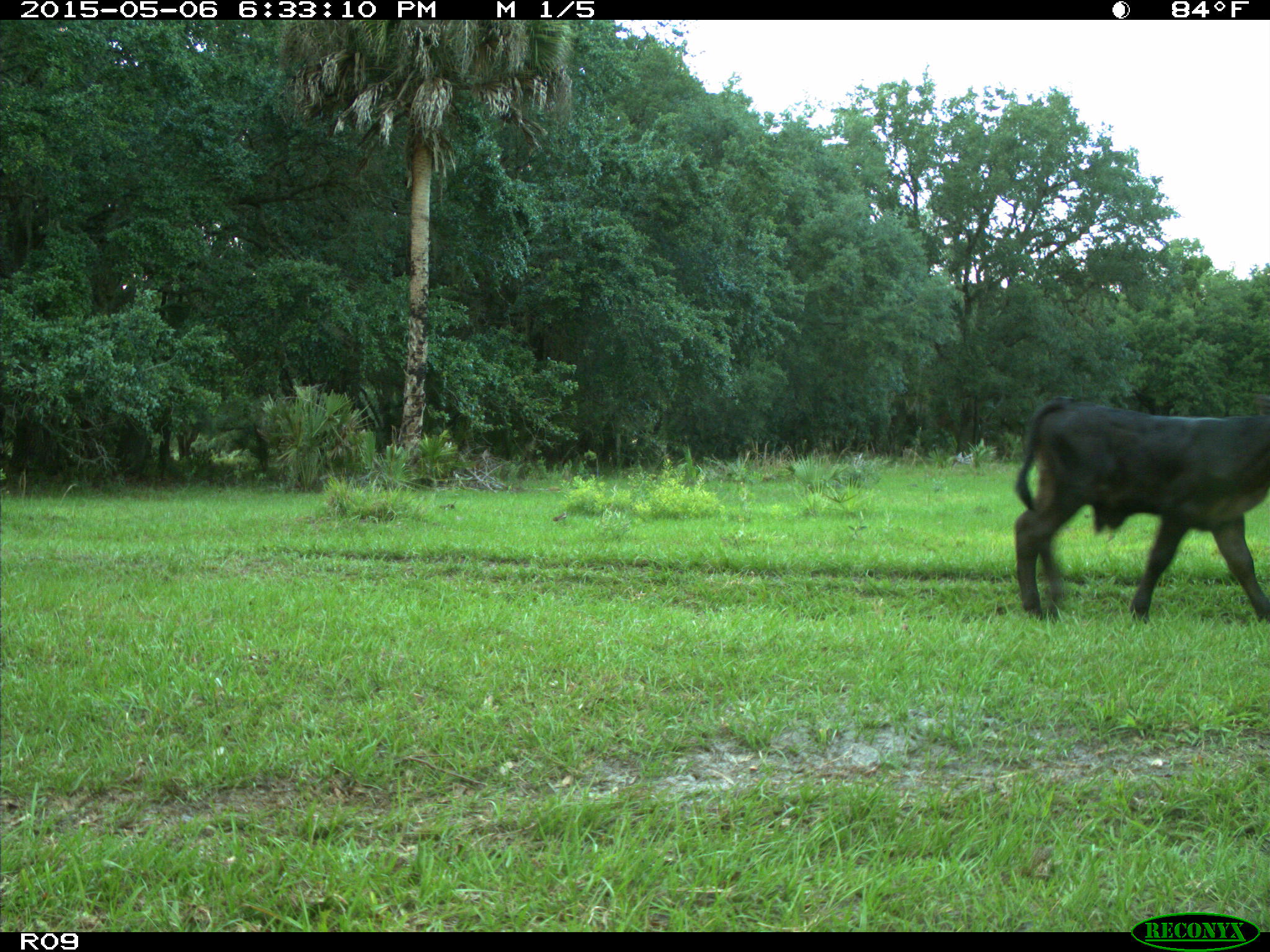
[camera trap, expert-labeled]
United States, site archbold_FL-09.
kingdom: Animalia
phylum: Chordata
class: Mammalia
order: Artiodactyla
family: Bovidae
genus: Bos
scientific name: Bos taurus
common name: domestic cow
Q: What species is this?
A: Bos taurus (domestic cow).